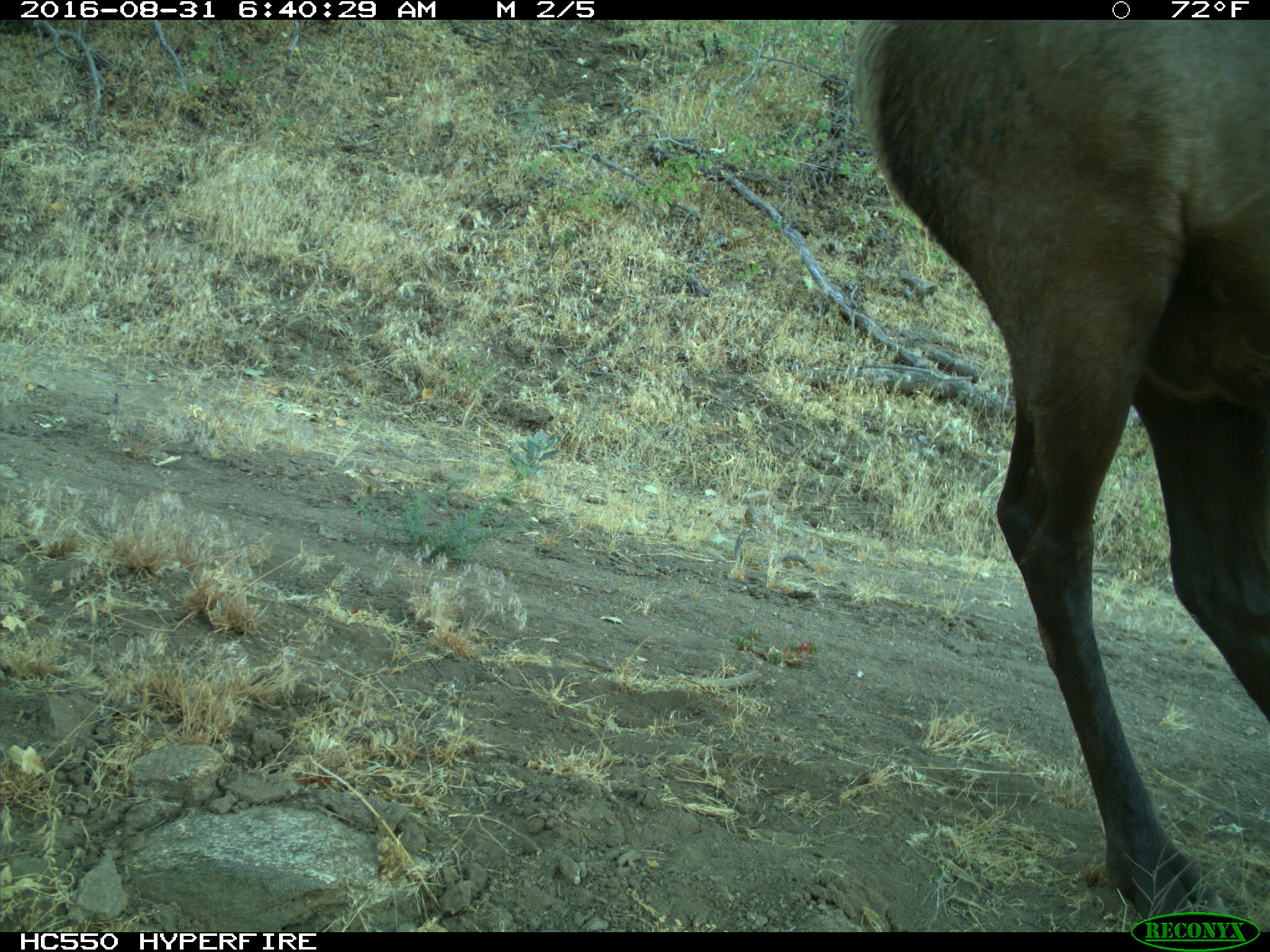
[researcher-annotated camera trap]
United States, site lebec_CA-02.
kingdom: Animalia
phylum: Chordata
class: Mammalia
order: Artiodactyla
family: Cervidae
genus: Cervus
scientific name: Cervus canadensis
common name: elk